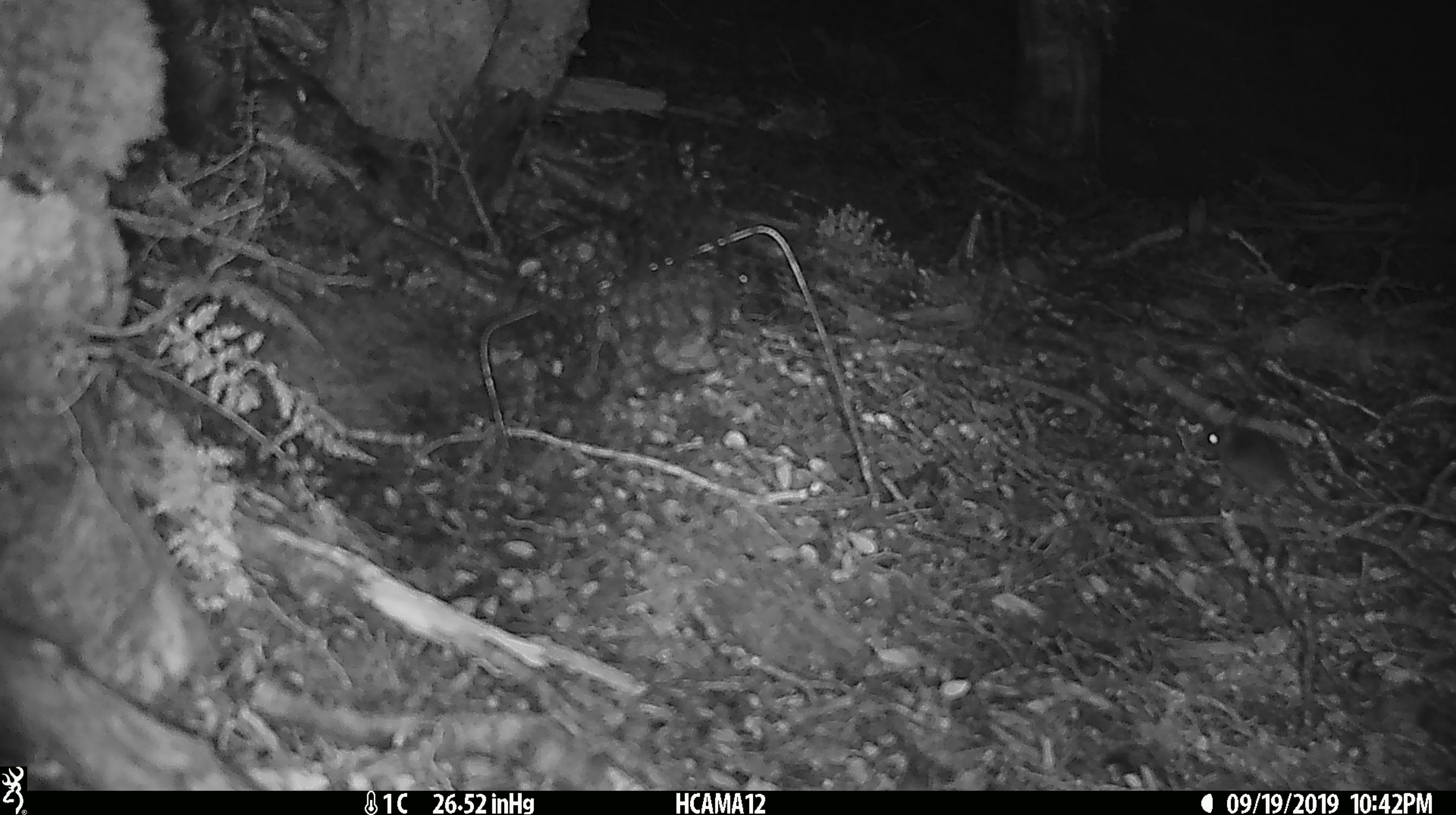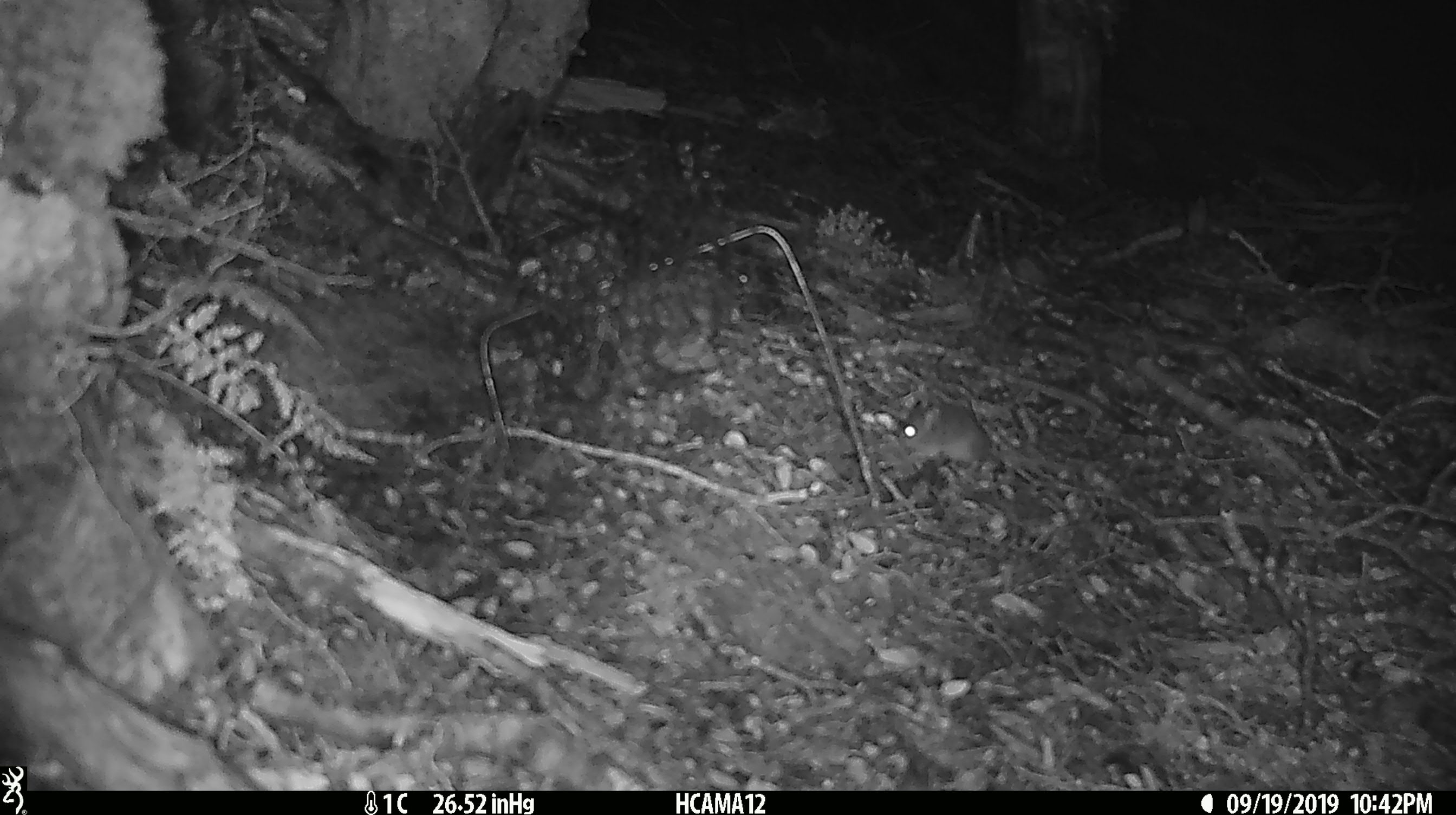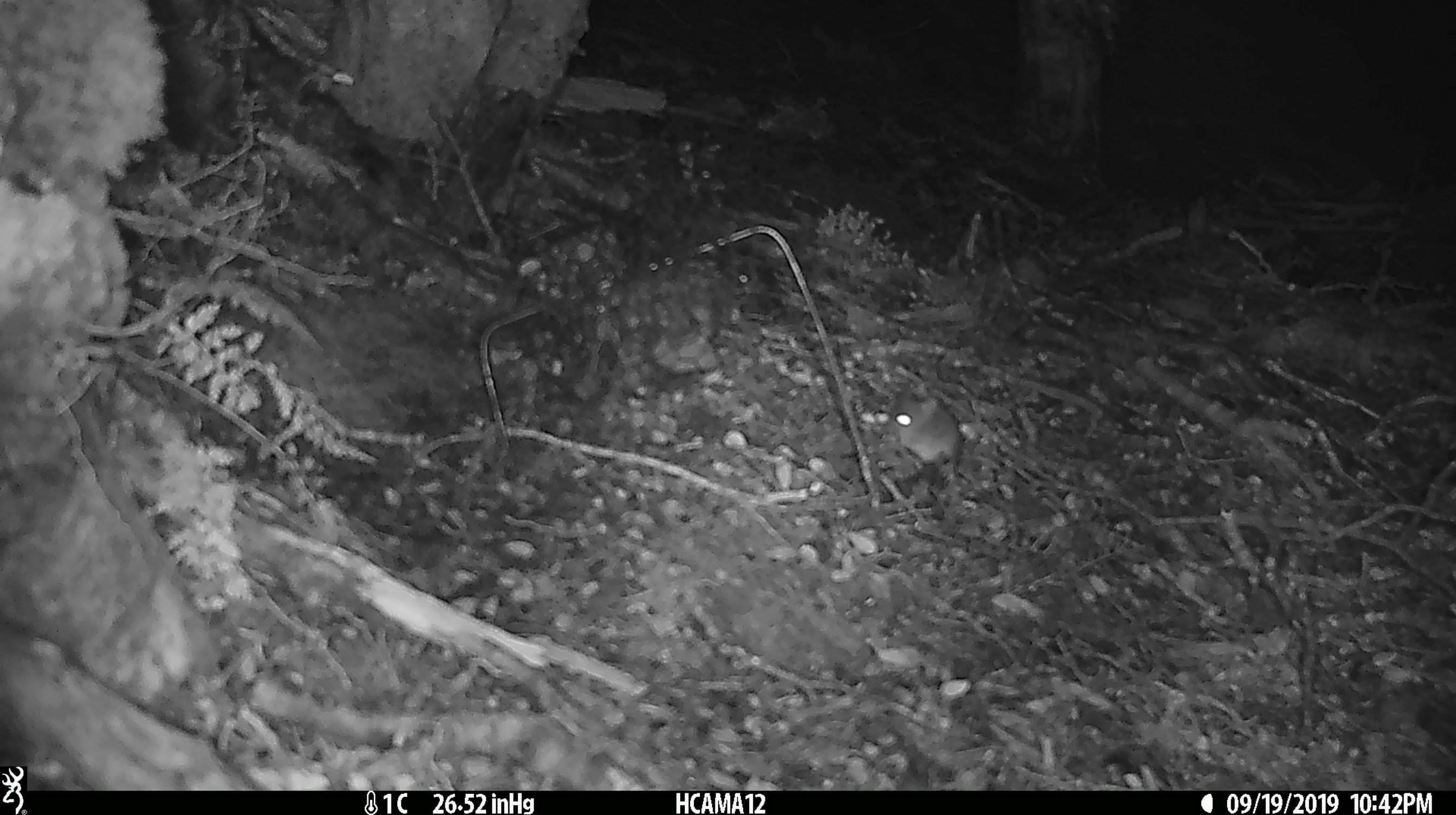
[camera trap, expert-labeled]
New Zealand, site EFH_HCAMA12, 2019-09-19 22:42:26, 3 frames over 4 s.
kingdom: Animalia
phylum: Chordata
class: Mammalia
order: Rodentia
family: Muridae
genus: Mus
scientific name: Mus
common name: mouse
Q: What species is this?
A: Mouse (Mus).